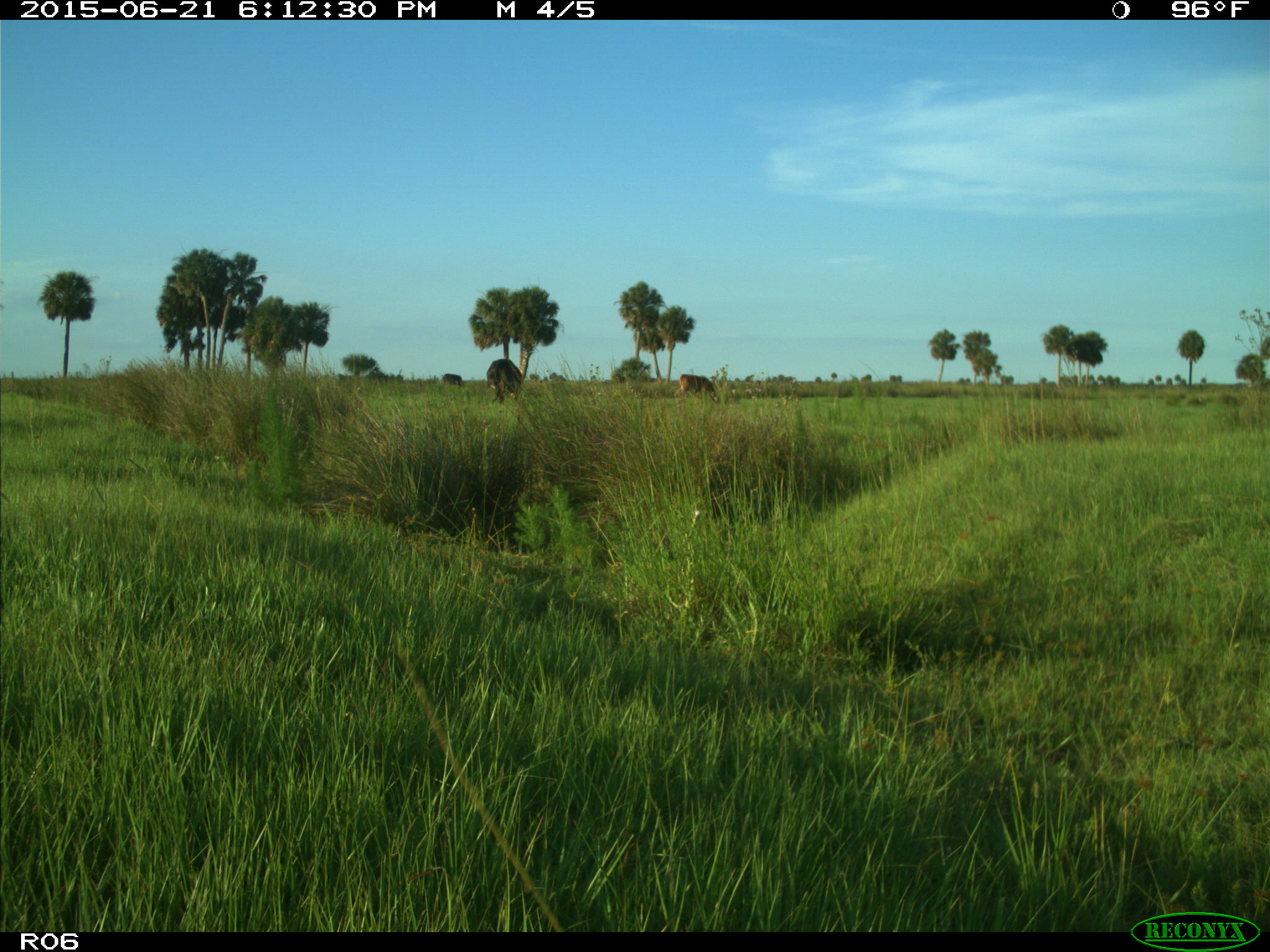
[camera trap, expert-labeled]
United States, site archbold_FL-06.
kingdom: Animalia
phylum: Chordata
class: Mammalia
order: Artiodactyla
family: Bovidae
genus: Bos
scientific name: Bos taurus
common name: domestic cow